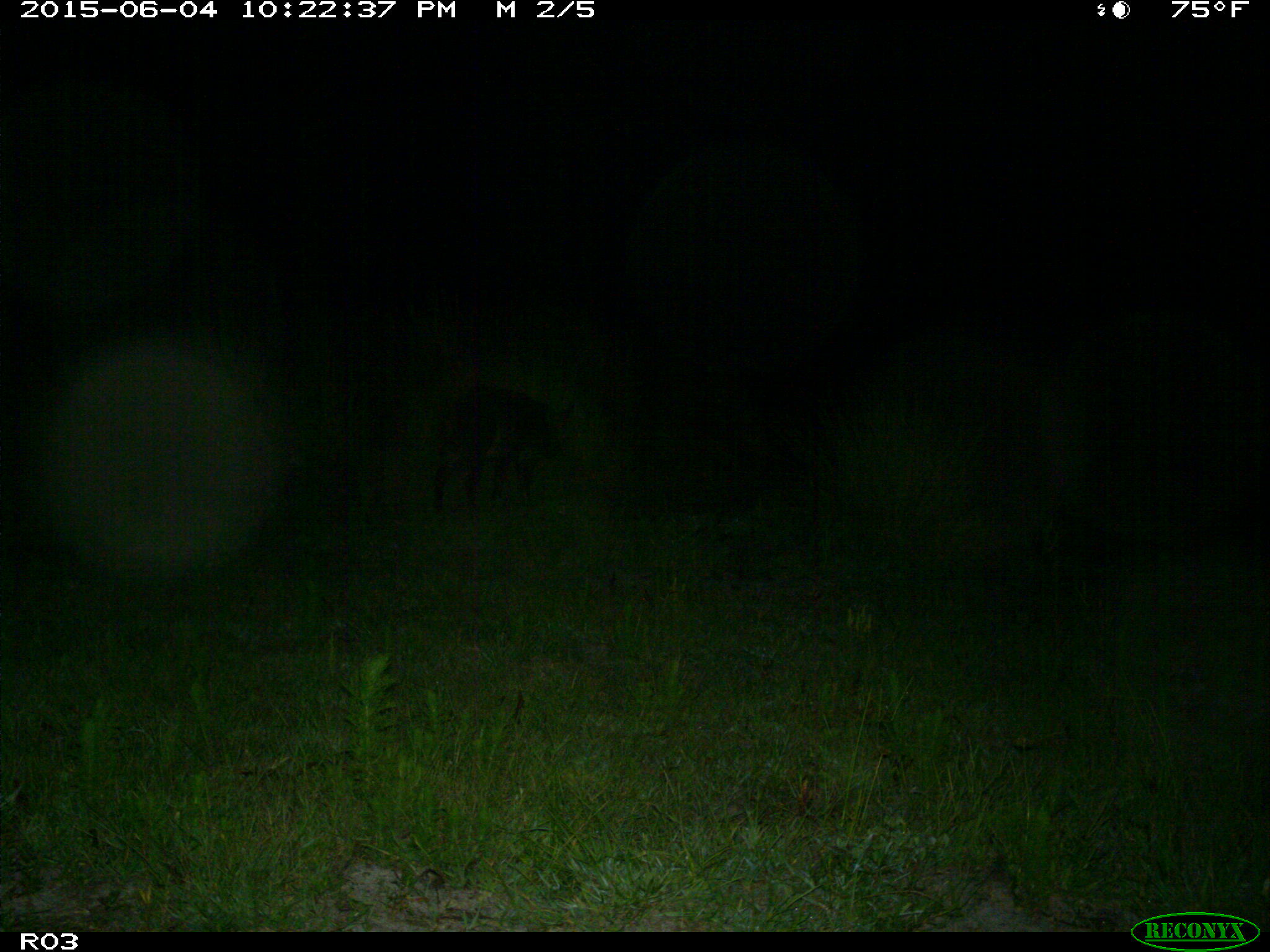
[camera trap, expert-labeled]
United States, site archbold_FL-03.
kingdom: Animalia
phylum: Chordata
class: Mammalia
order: Artiodactyla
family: Suidae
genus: Sus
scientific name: Sus scrofa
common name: wild boar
Sus scrofa (wild boar).